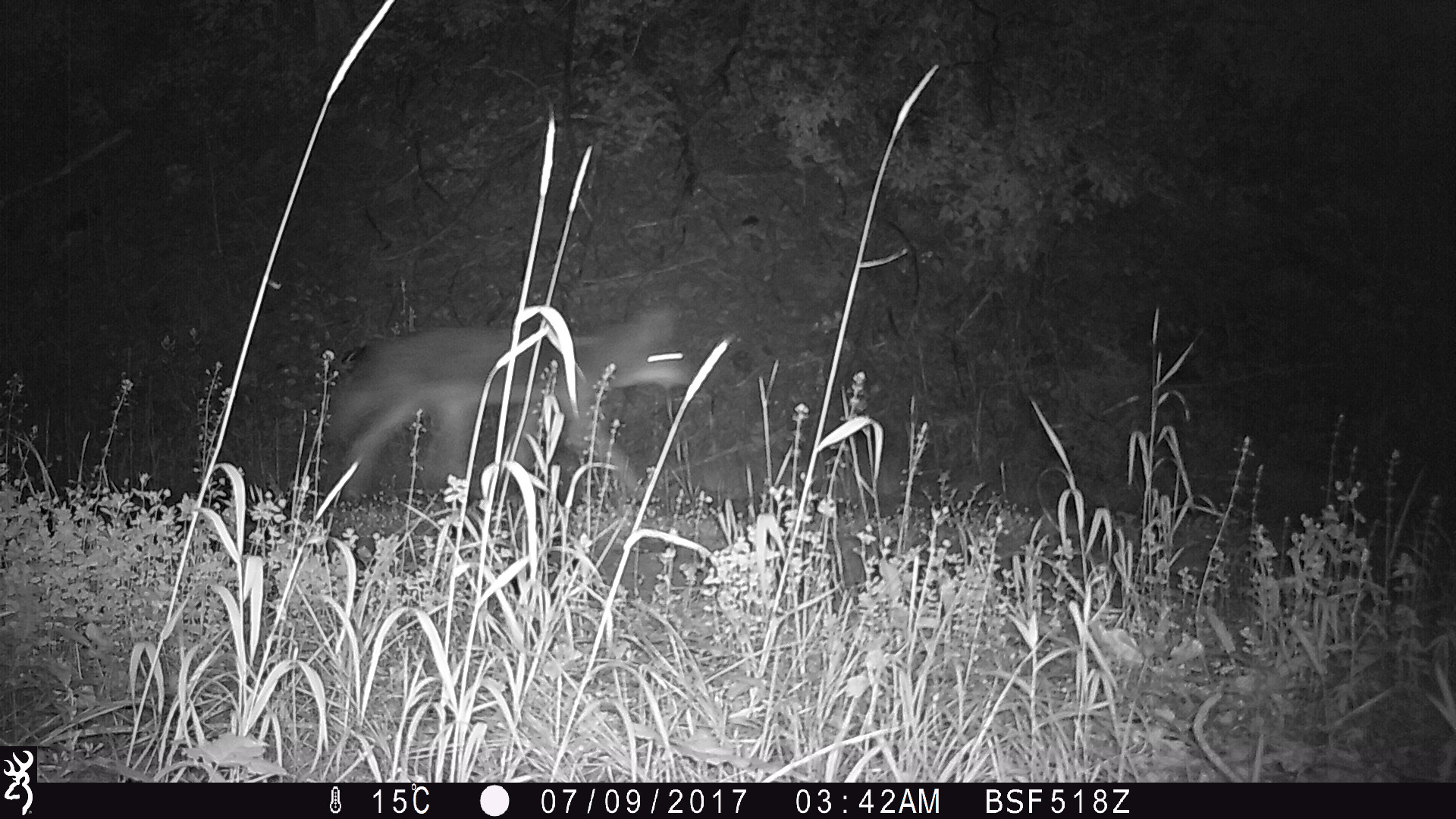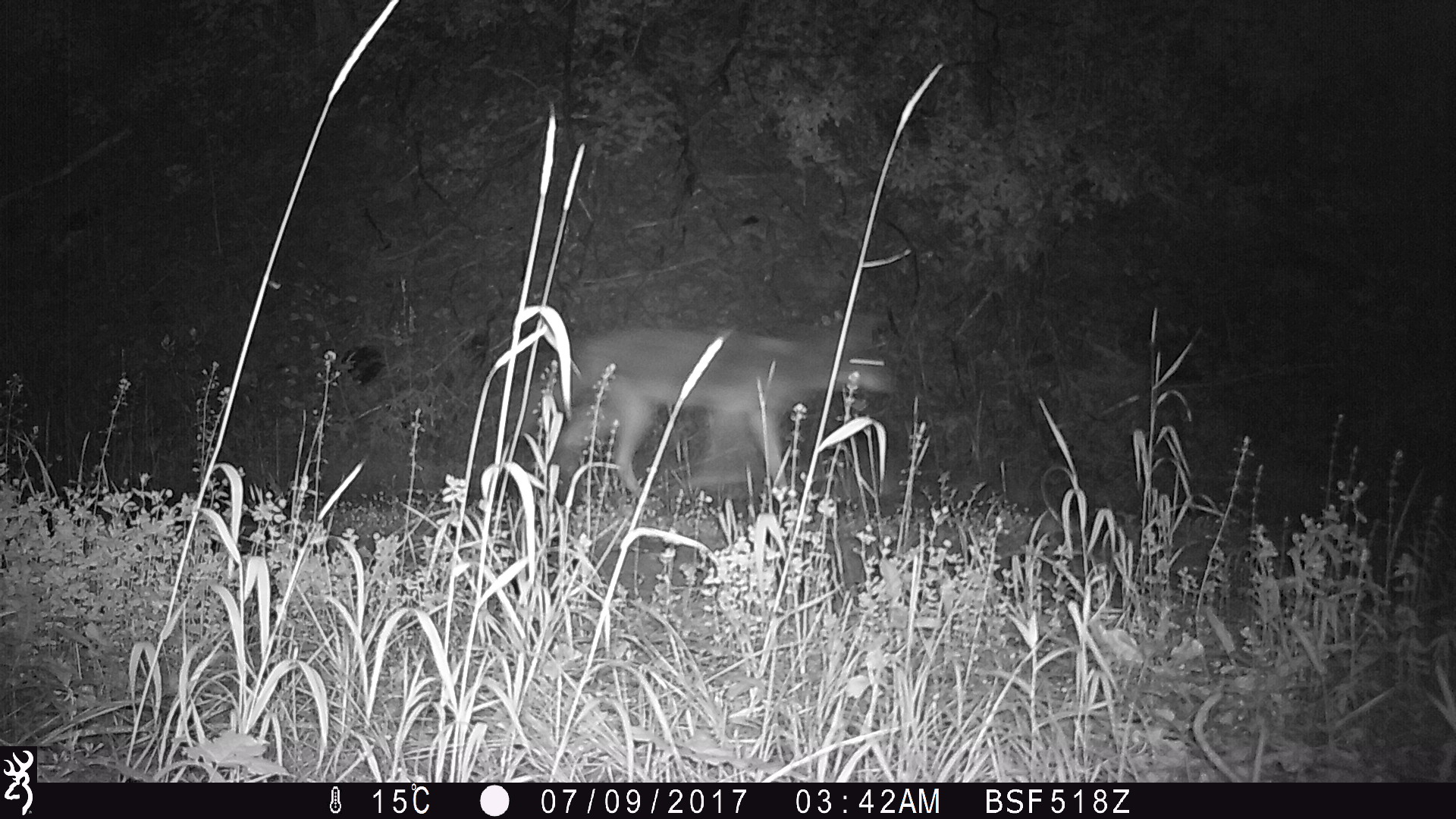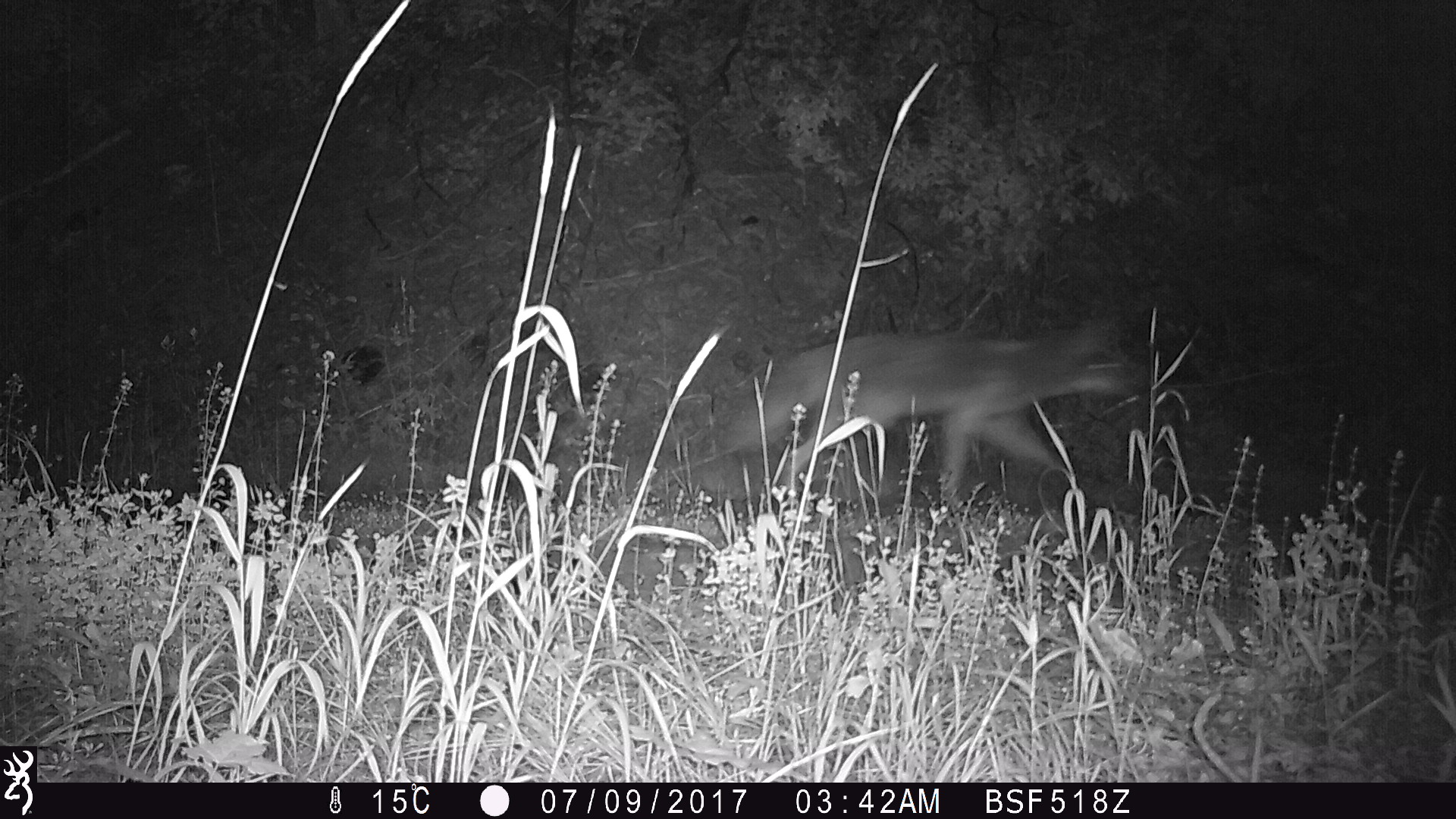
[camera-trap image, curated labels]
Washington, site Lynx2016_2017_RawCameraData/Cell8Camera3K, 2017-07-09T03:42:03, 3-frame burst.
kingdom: Animalia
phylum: Chordata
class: Mammalia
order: Carnivora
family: Canidae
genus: Canis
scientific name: Canis latrans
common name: coyote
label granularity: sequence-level